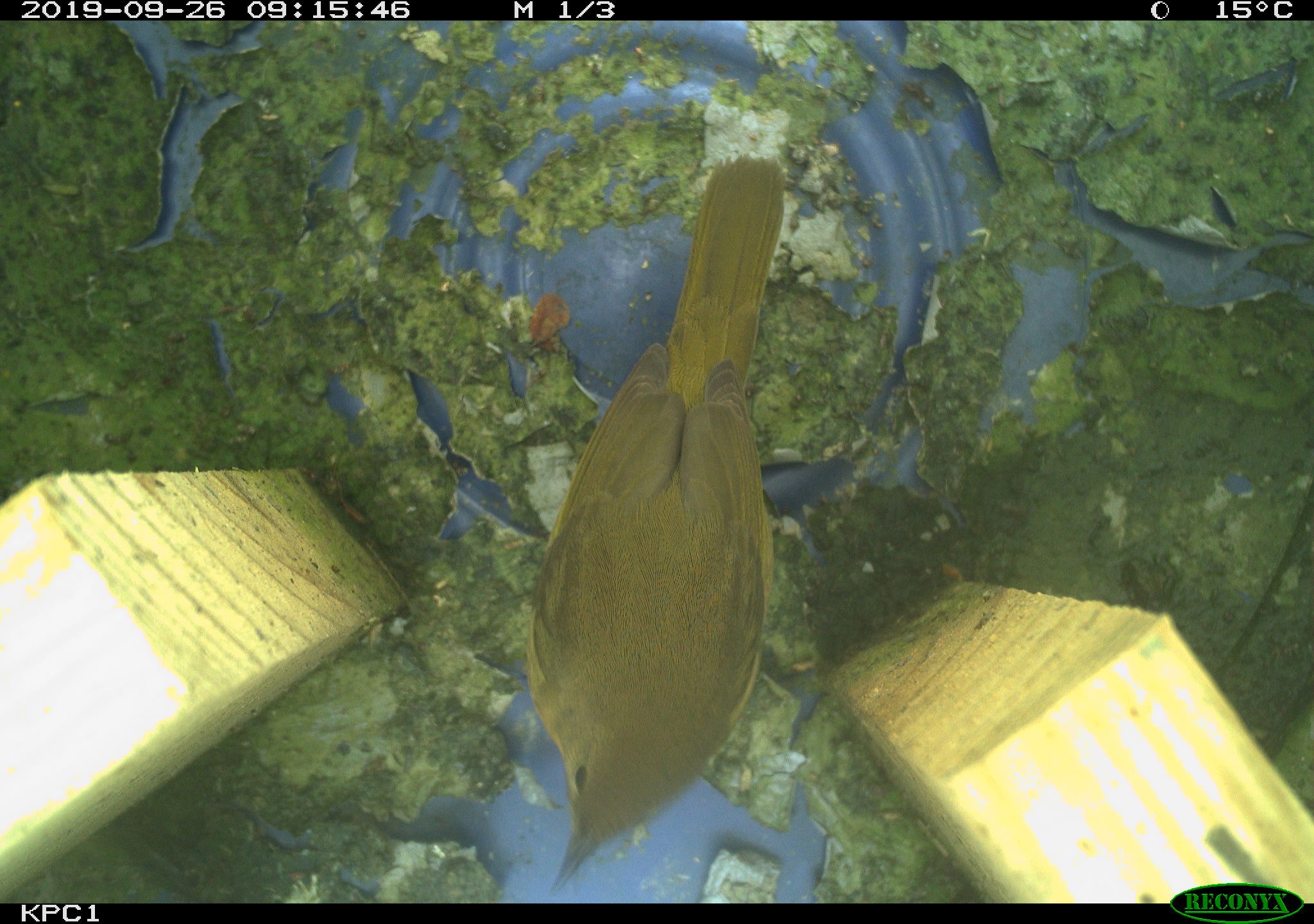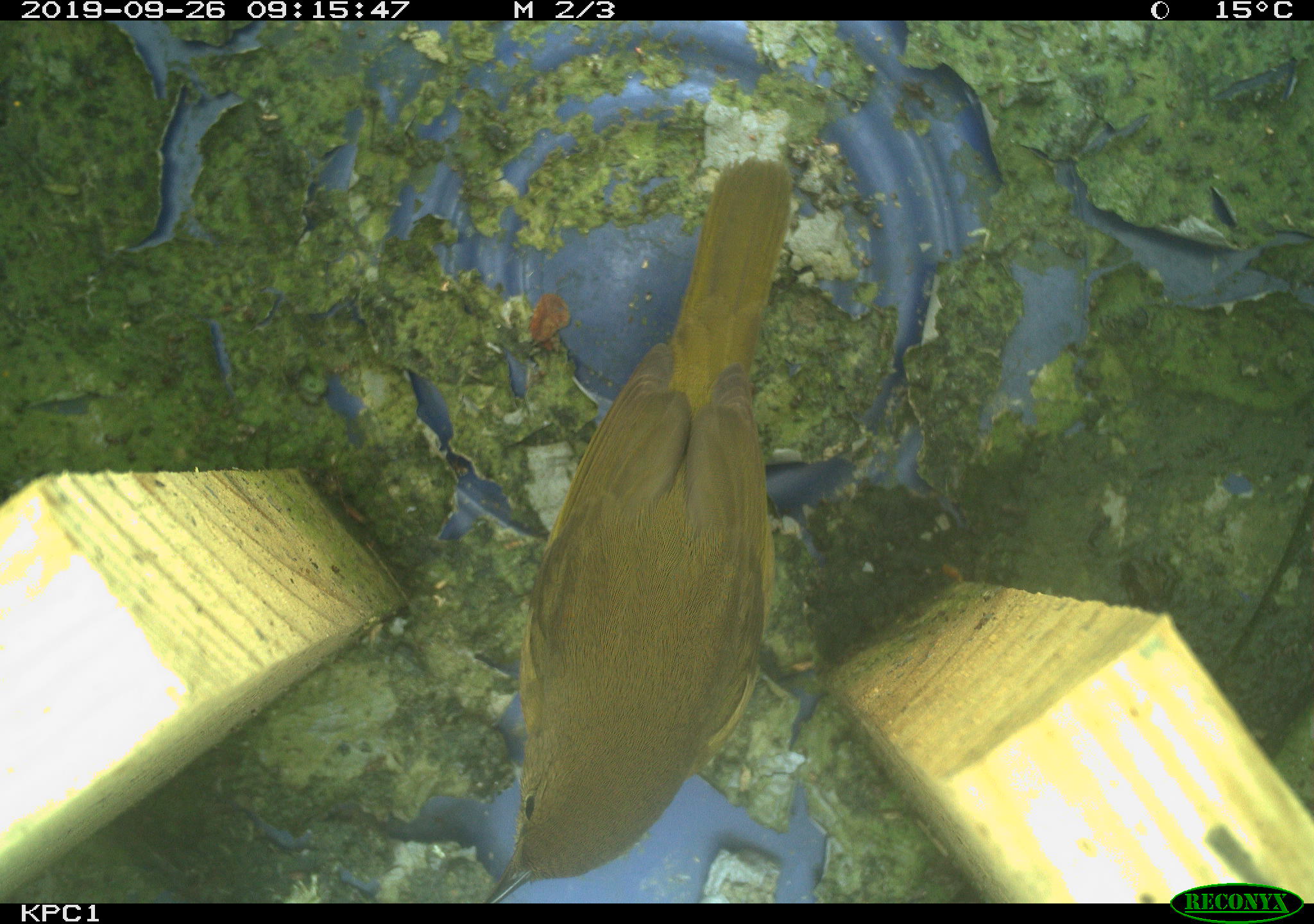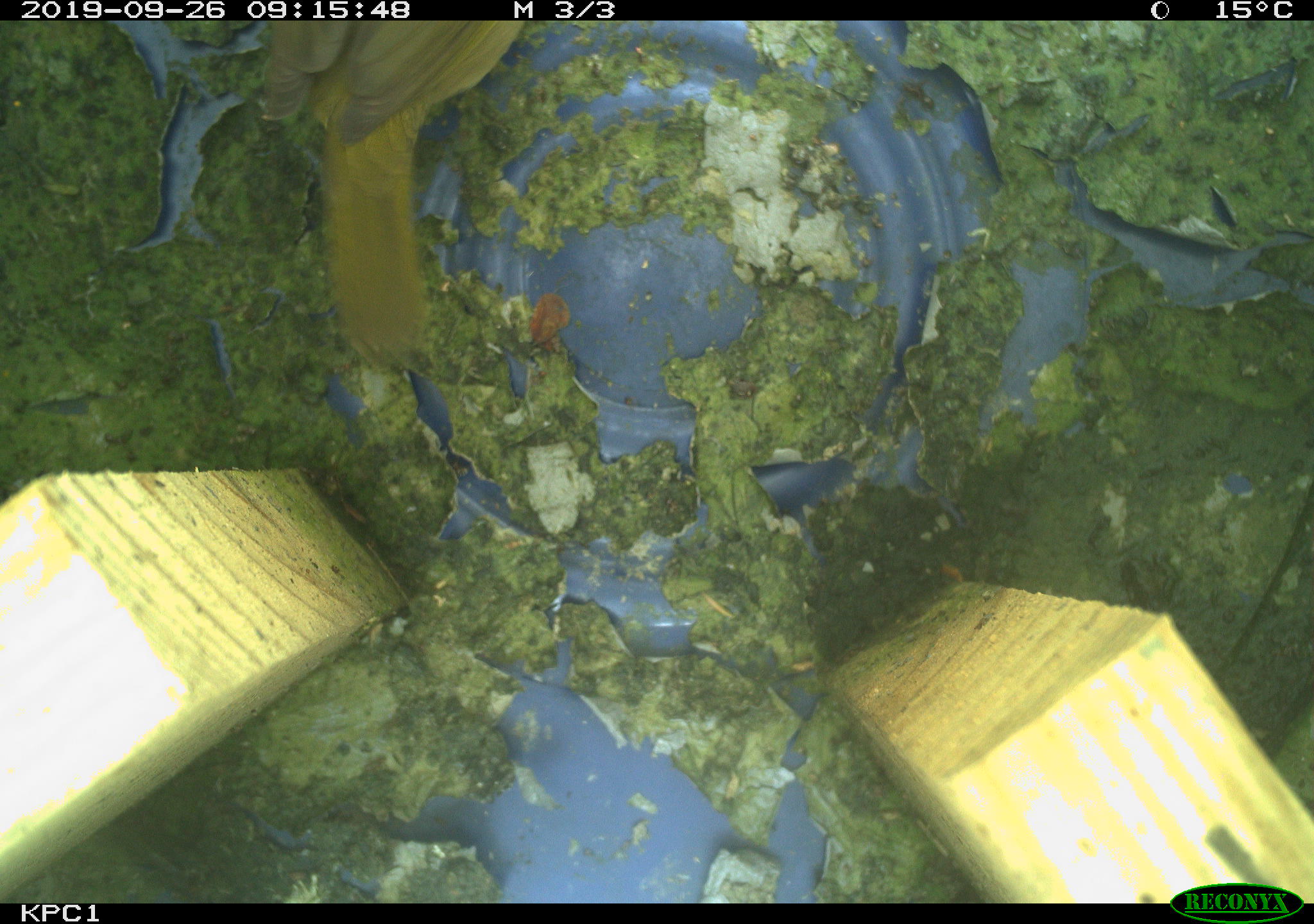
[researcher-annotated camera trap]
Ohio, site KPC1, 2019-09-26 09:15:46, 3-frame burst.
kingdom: Animalia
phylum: Chordata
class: Aves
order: Passeriformes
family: Parulidae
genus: Geothlypis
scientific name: Geothlypis trichas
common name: common yellowthroat